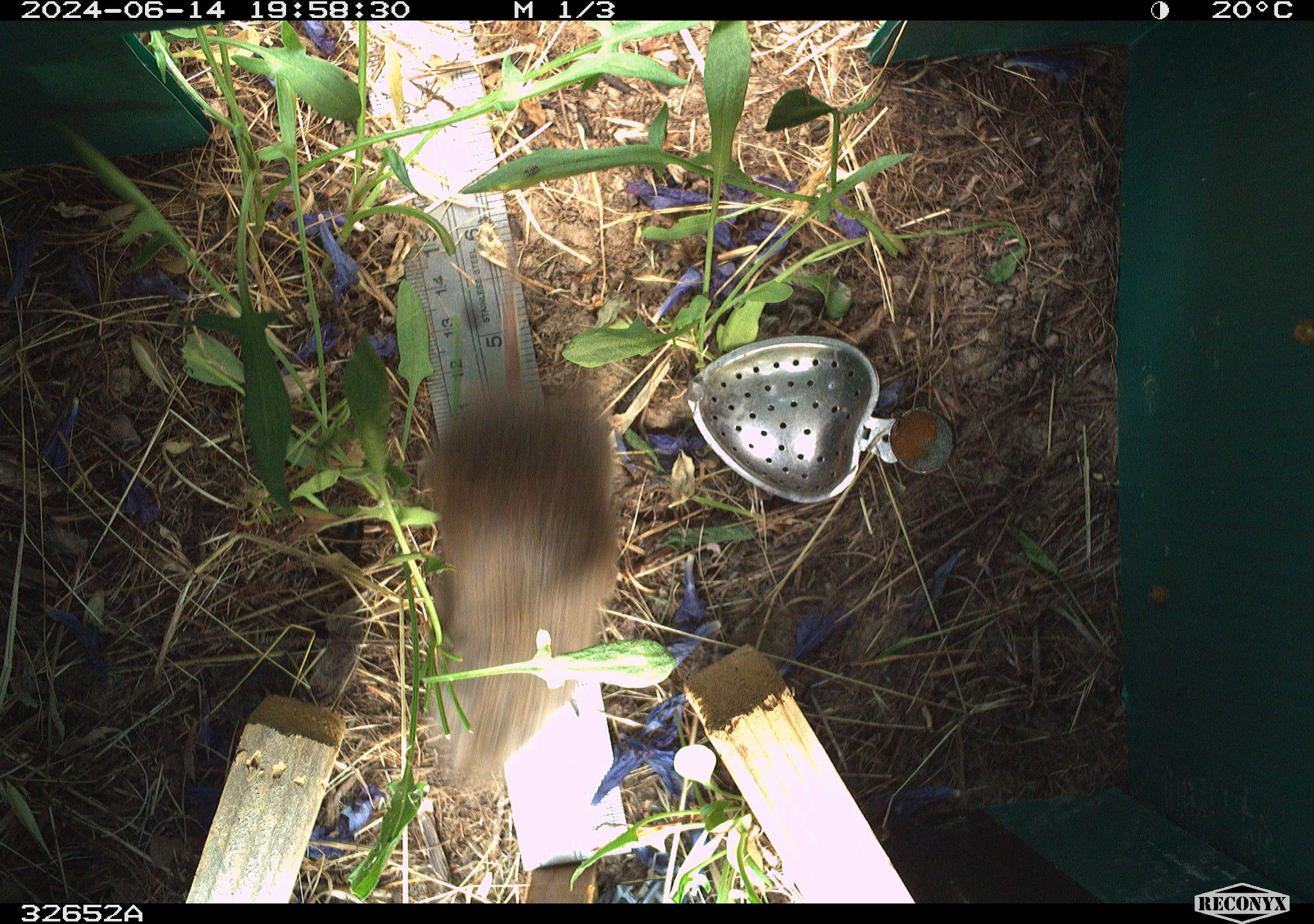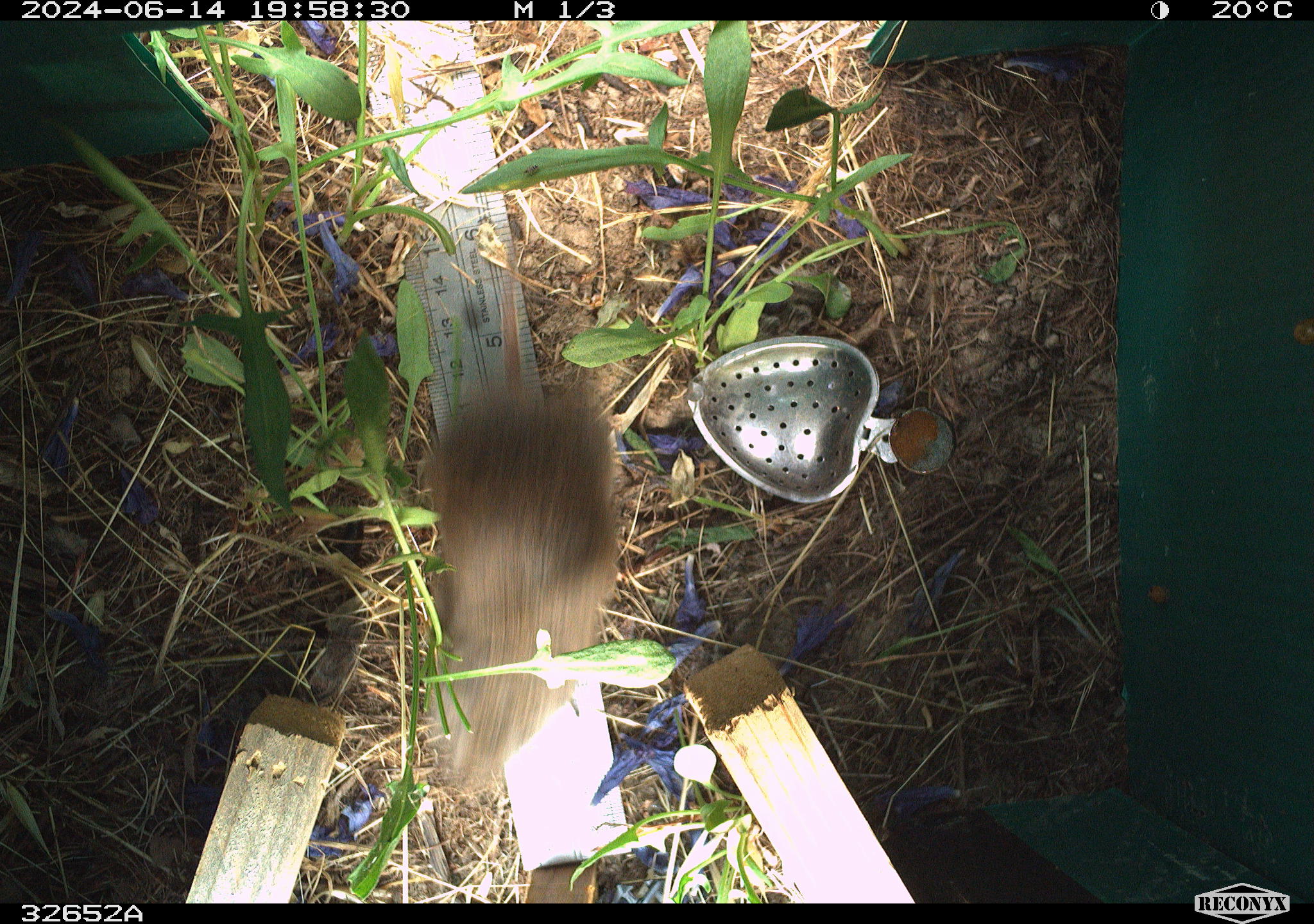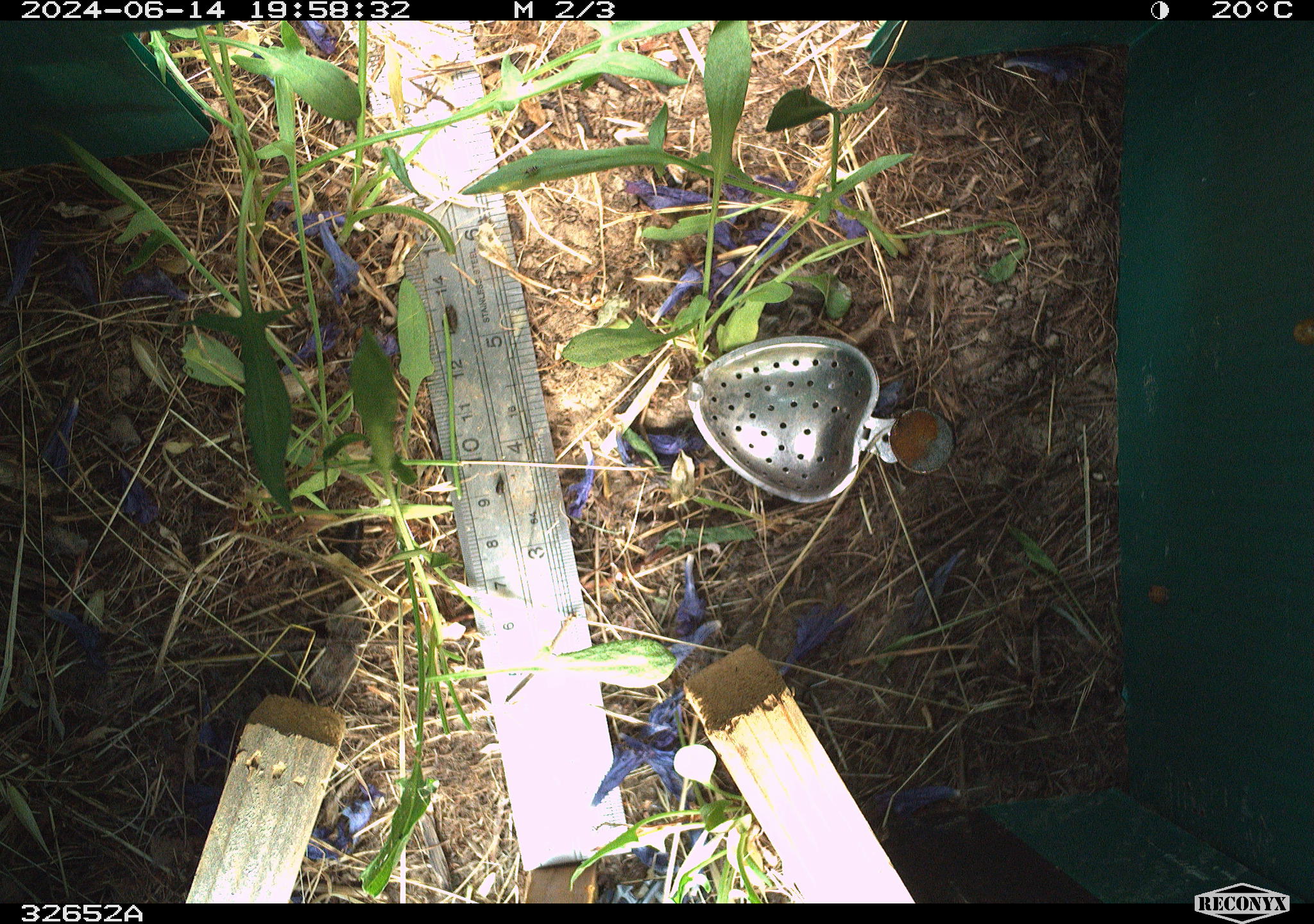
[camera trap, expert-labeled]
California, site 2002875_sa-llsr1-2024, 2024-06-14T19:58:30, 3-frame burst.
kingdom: Animalia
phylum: Chordata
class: Mammalia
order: Rodentia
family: Cricetidae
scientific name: Arvicolinae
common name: voles, lemmings, and muskrats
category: arvicolinae subfamily